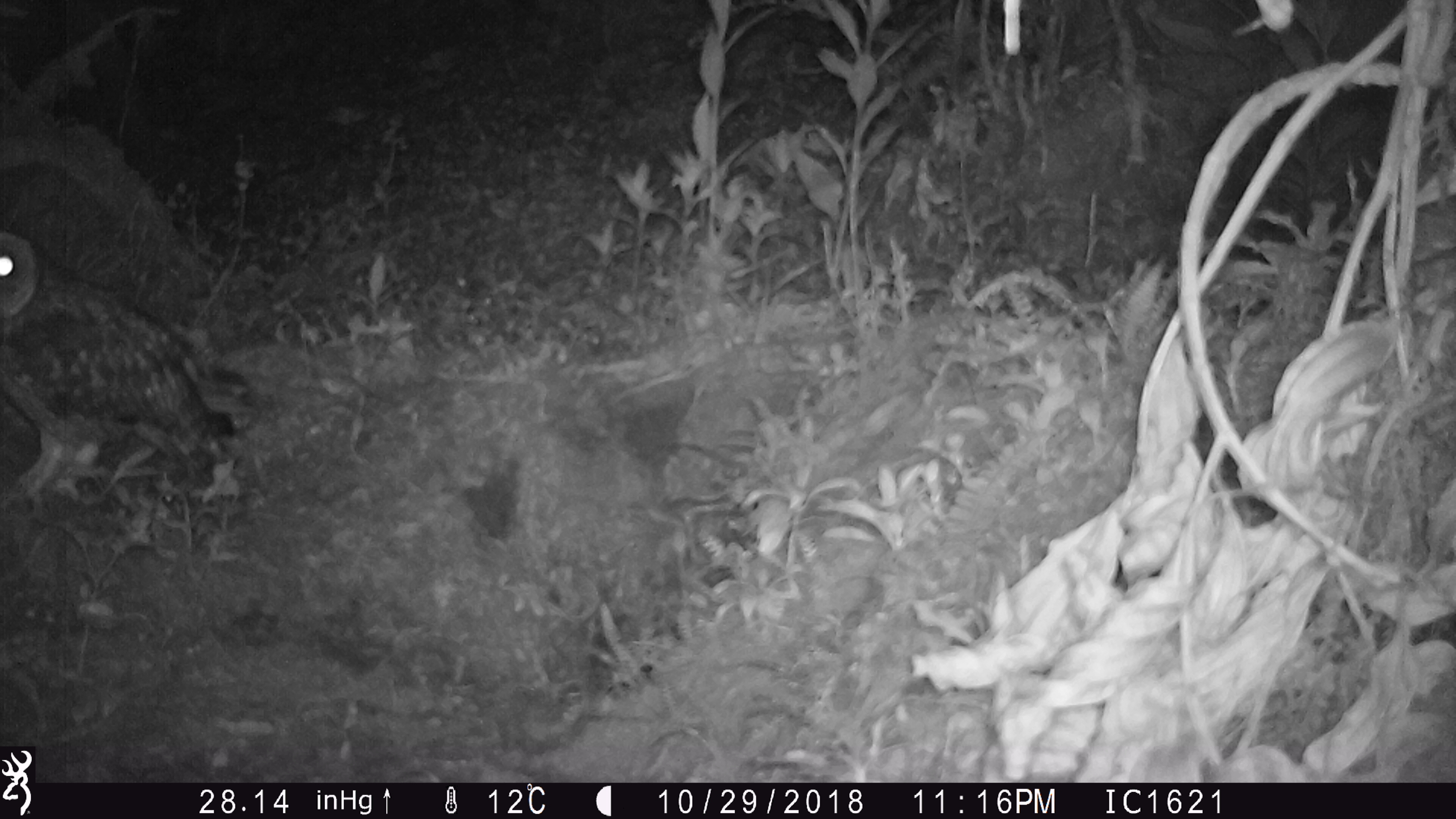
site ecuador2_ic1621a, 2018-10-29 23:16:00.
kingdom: Animalia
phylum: Chordata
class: Aves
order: Strigiformes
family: Strigidae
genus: Asio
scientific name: Asio flammeus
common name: short-eared owl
Short-eared owl (Asio flammeus).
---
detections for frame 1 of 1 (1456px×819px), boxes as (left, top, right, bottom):
short-eared owl: (0, 216, 256, 516)